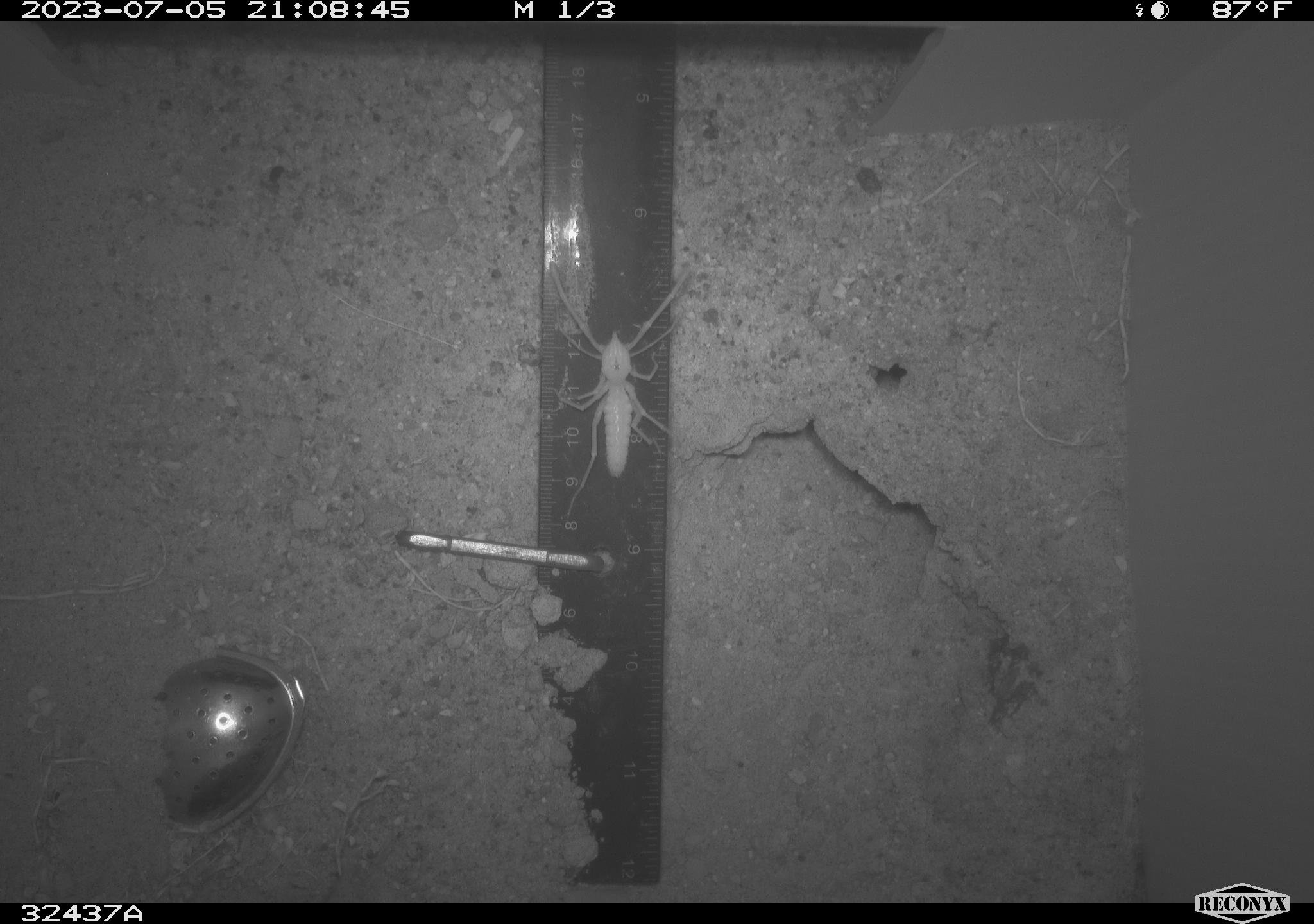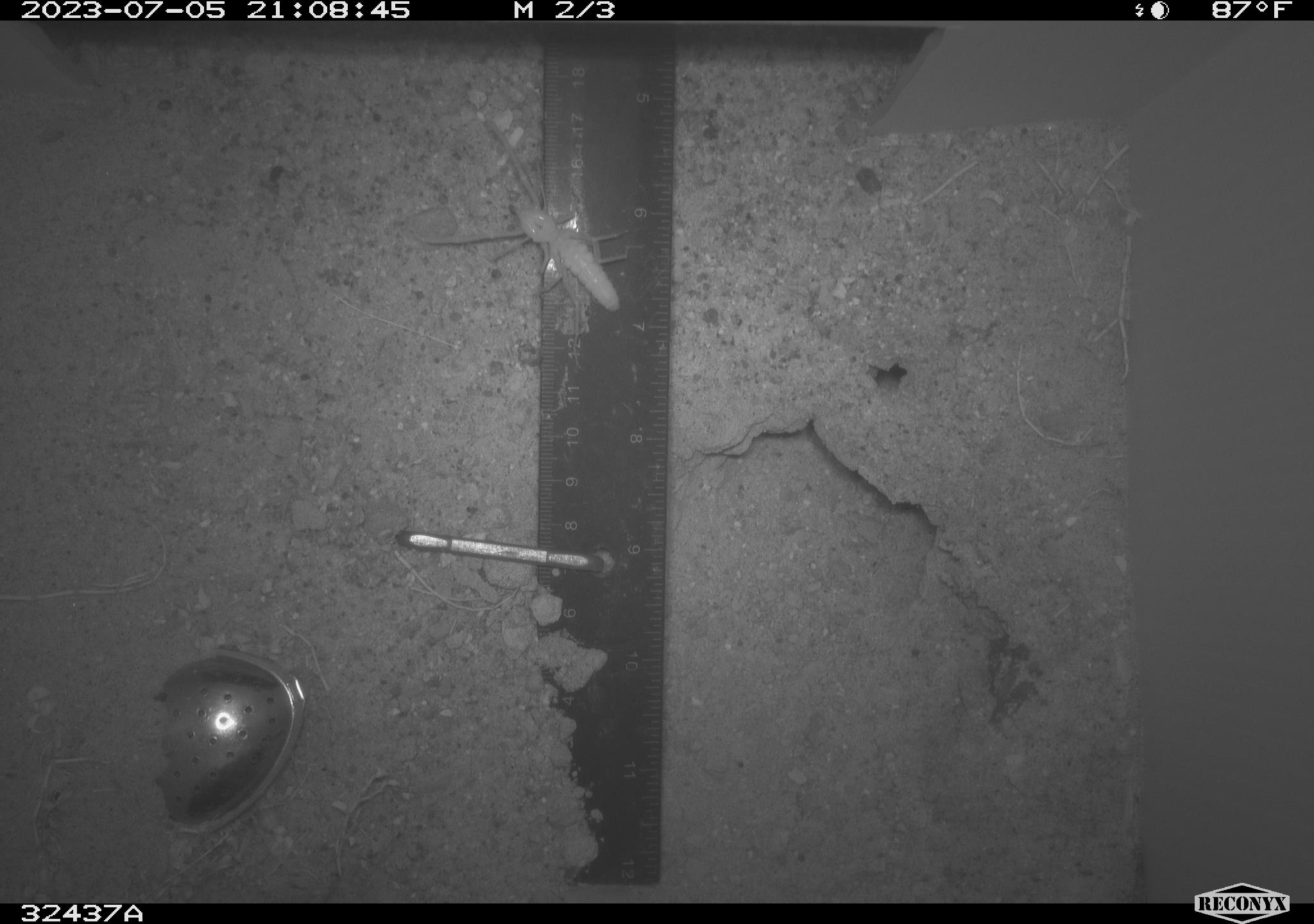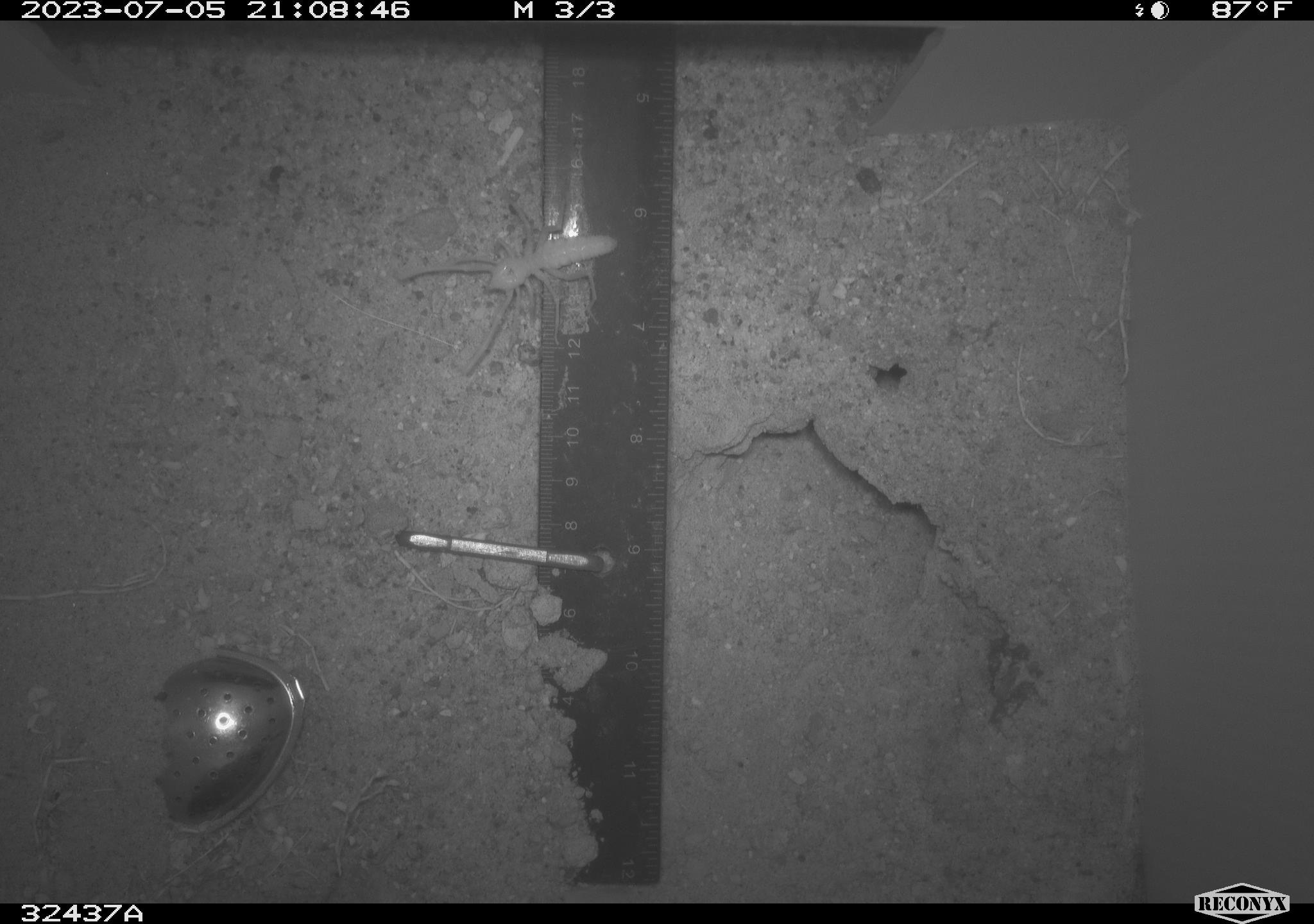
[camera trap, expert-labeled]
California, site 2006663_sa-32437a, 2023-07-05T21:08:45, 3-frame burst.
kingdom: Animalia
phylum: Arthropoda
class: Insecta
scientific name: Insecta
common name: insect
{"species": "insect (Insecta)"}